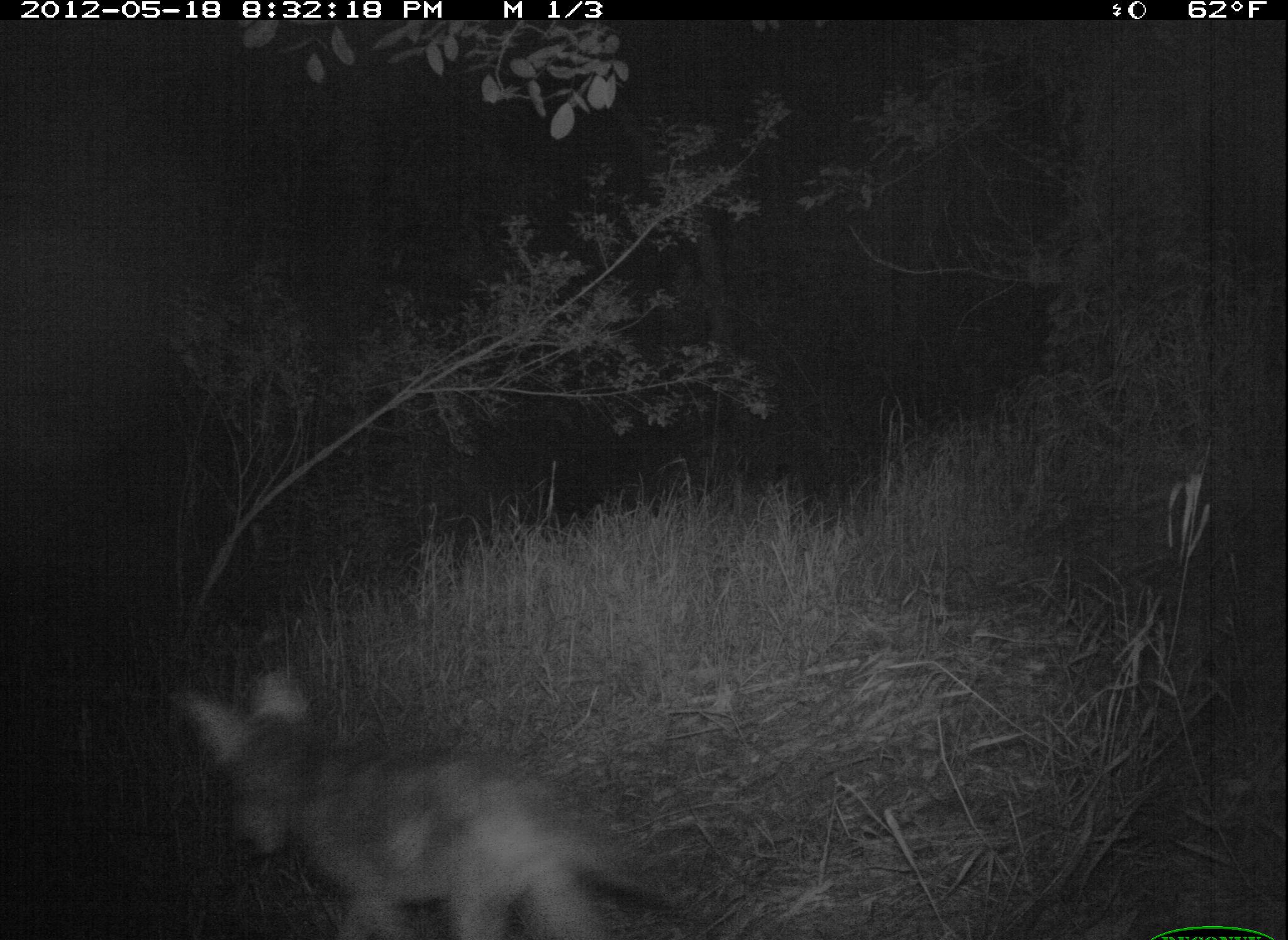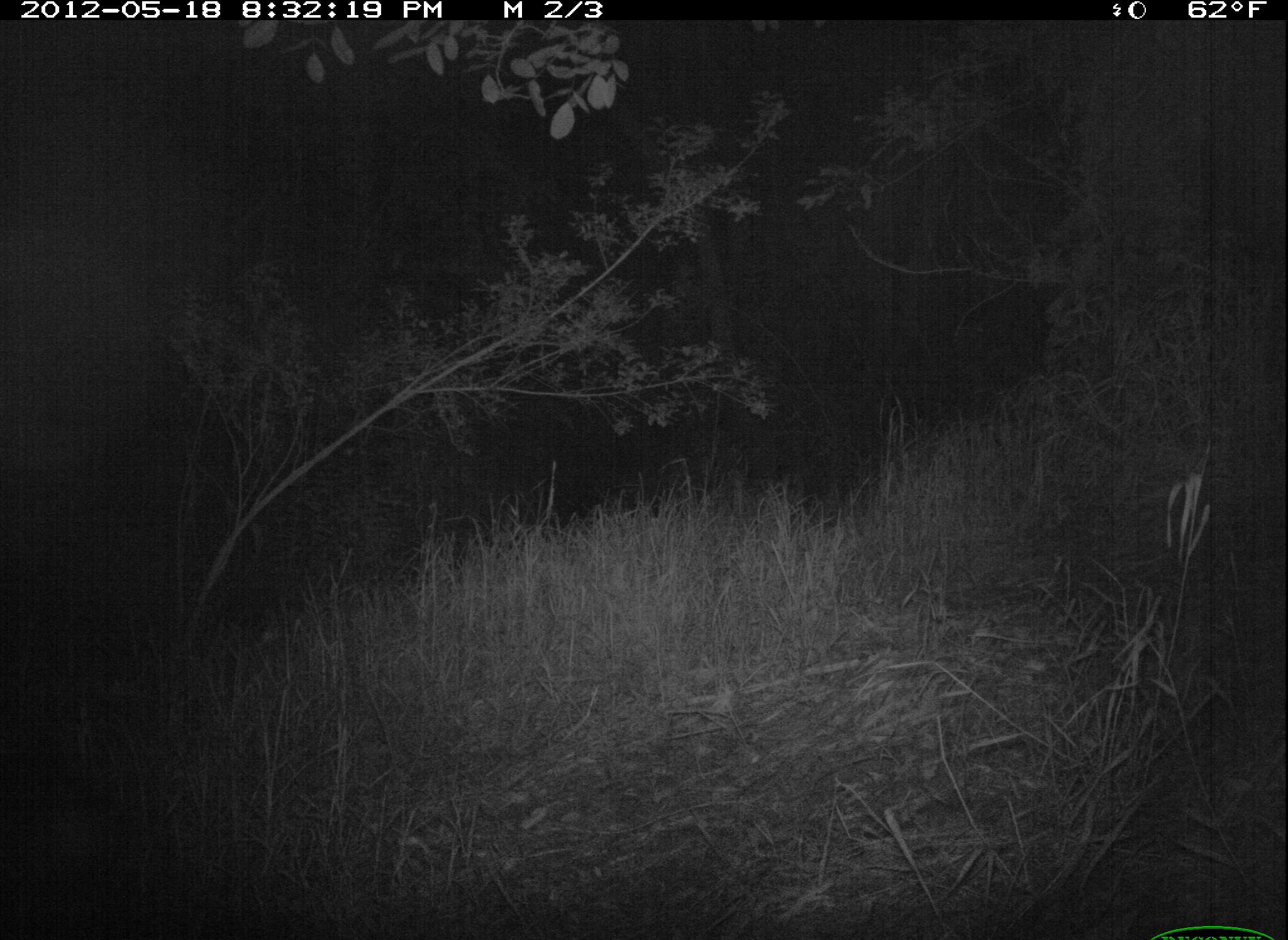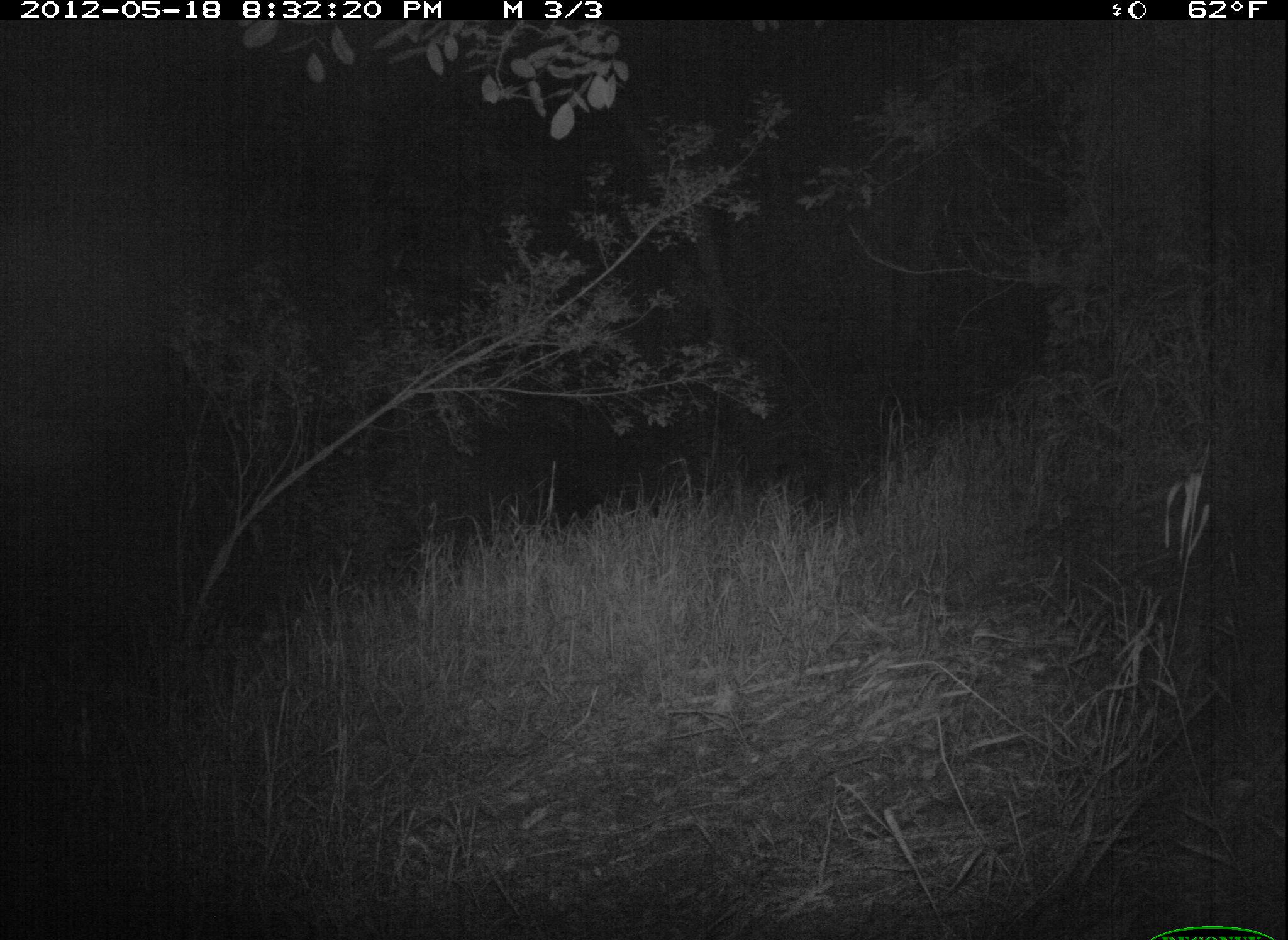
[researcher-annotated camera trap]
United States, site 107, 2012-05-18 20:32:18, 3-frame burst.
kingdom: Animalia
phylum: Chordata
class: Mammalia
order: Carnivora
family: Canidae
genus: Canis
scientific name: Canis latrans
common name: coyote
Coyote (Canis latrans).